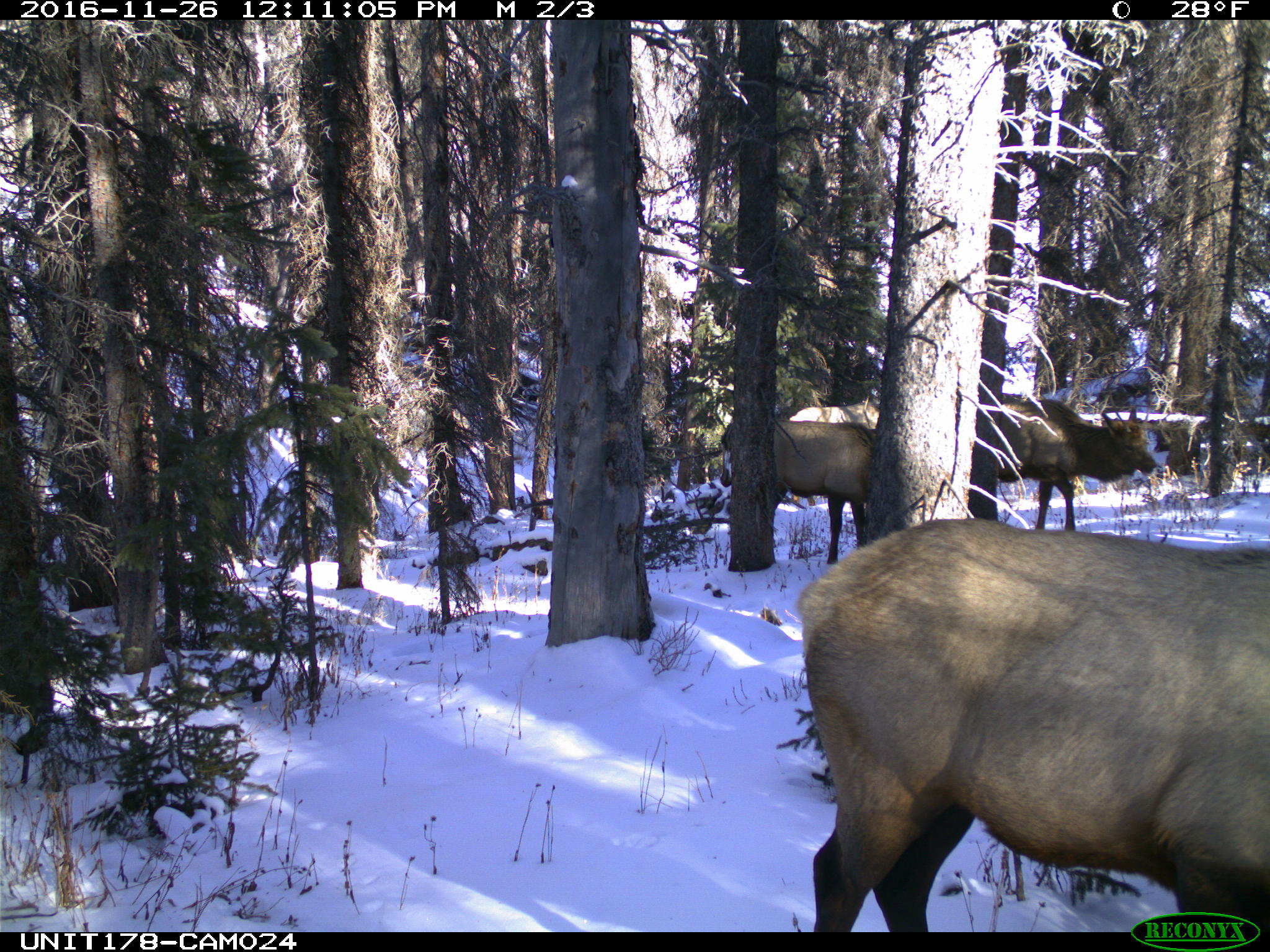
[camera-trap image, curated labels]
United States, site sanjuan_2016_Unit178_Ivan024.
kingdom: Animalia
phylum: Chordata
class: Mammalia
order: Artiodactyla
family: Cervidae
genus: Cervus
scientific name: Cervus elaphus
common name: red deer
Cervus elaphus (red deer).